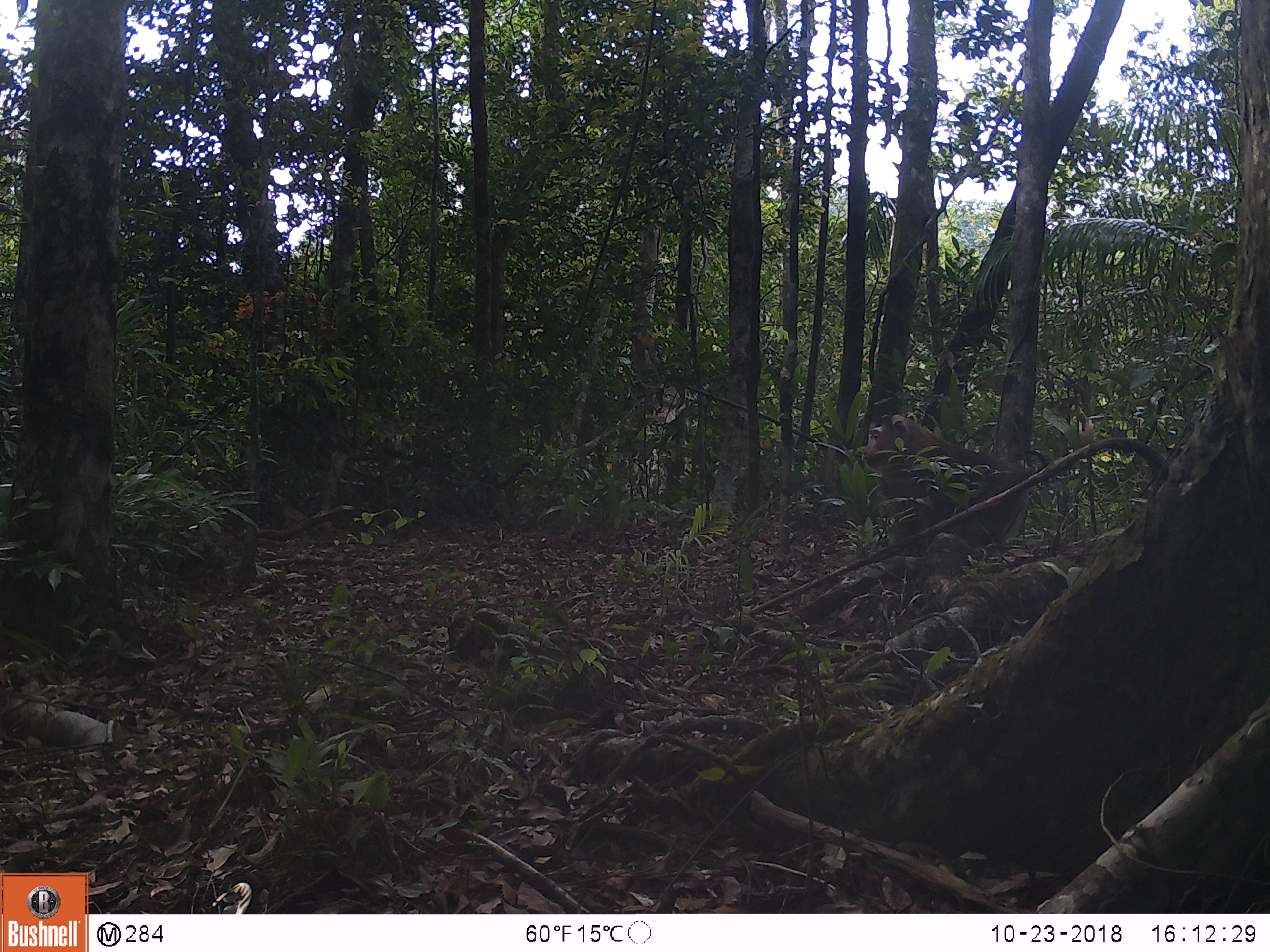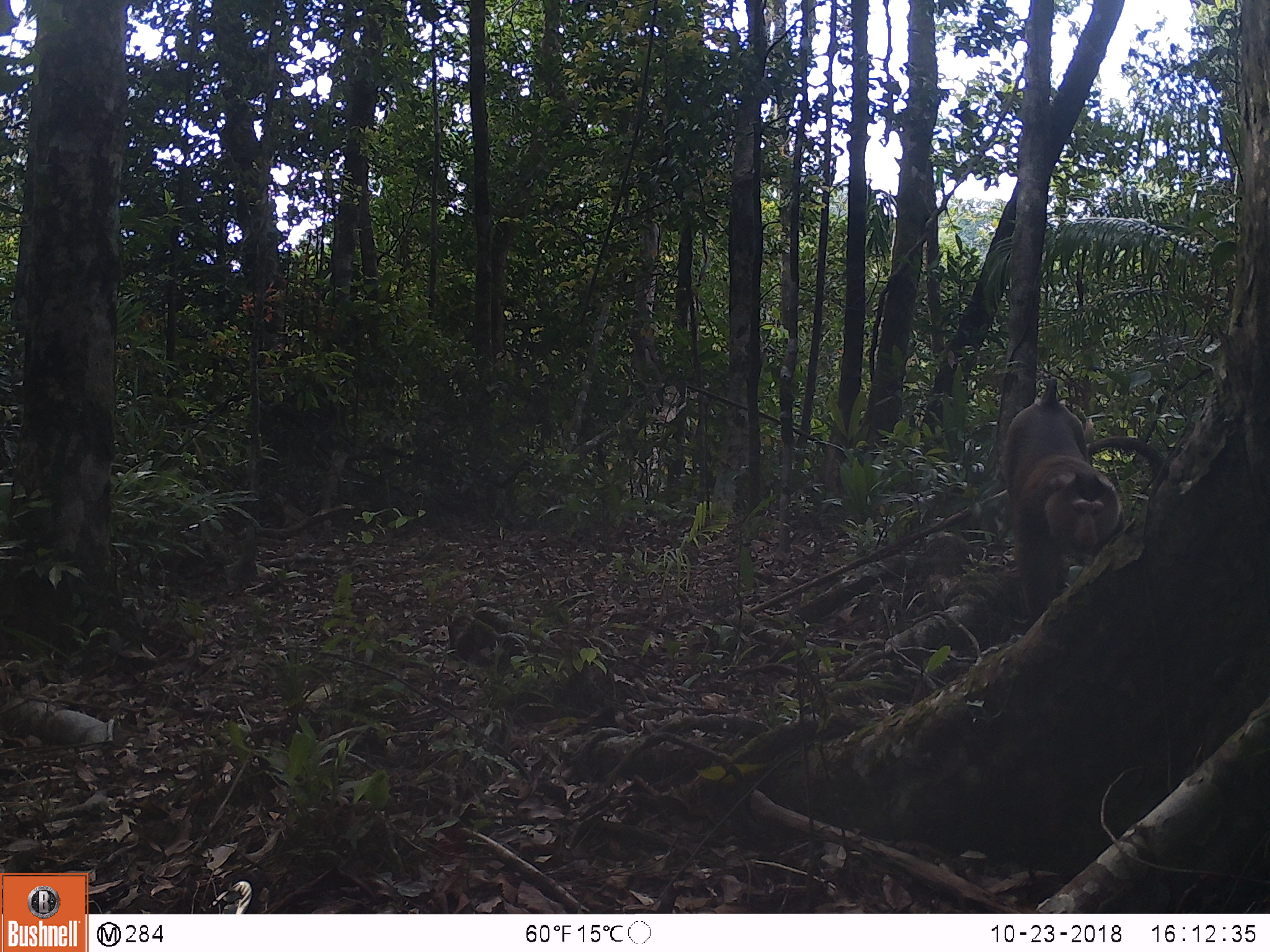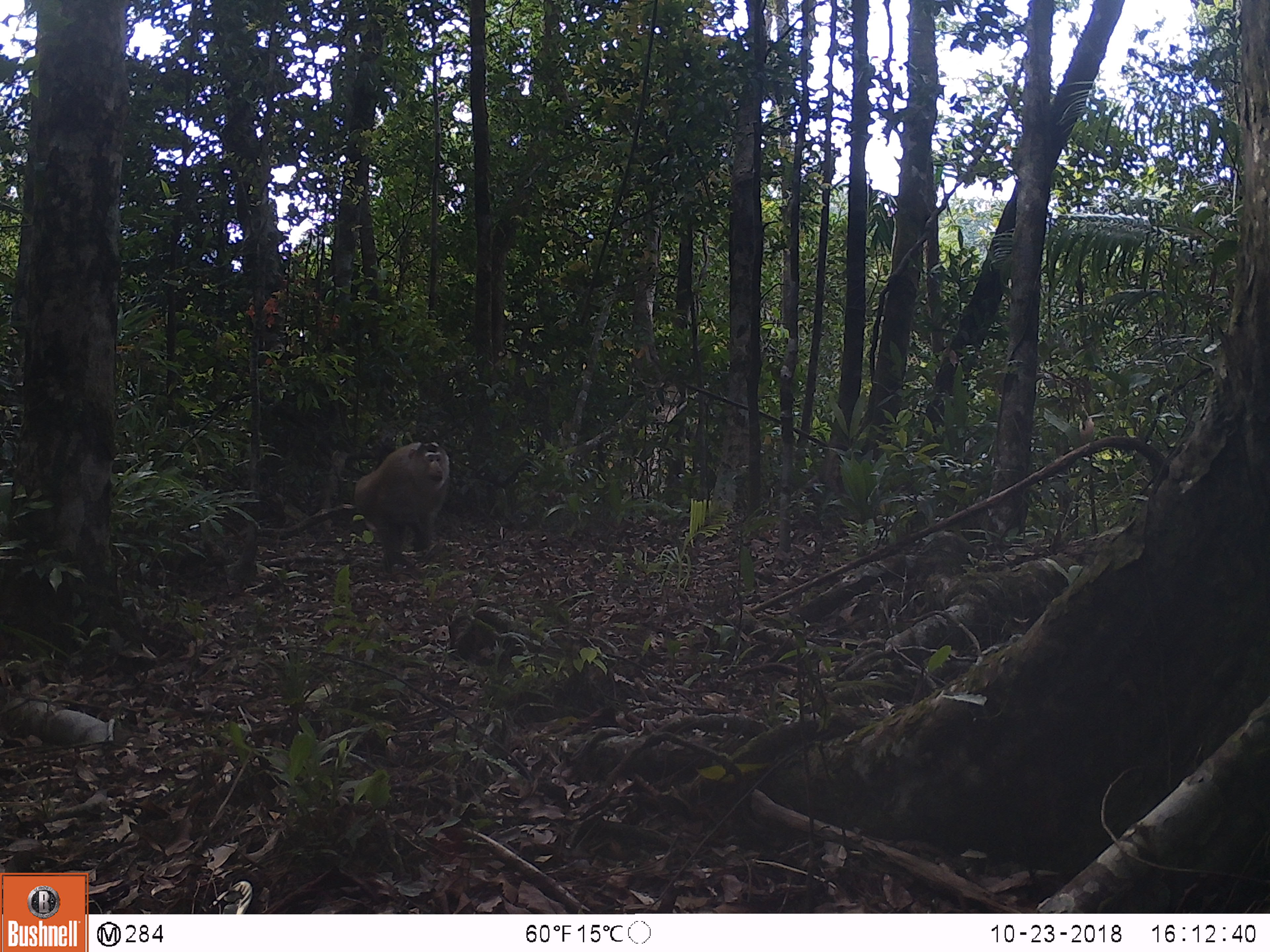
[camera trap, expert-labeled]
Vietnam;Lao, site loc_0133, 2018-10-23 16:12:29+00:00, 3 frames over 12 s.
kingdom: Animalia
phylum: Chordata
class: Mammalia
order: Primates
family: Cercopithecidae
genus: Macaca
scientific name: Macaca nemestrina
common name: pig-tailed macaque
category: pig tailed macaque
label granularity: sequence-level